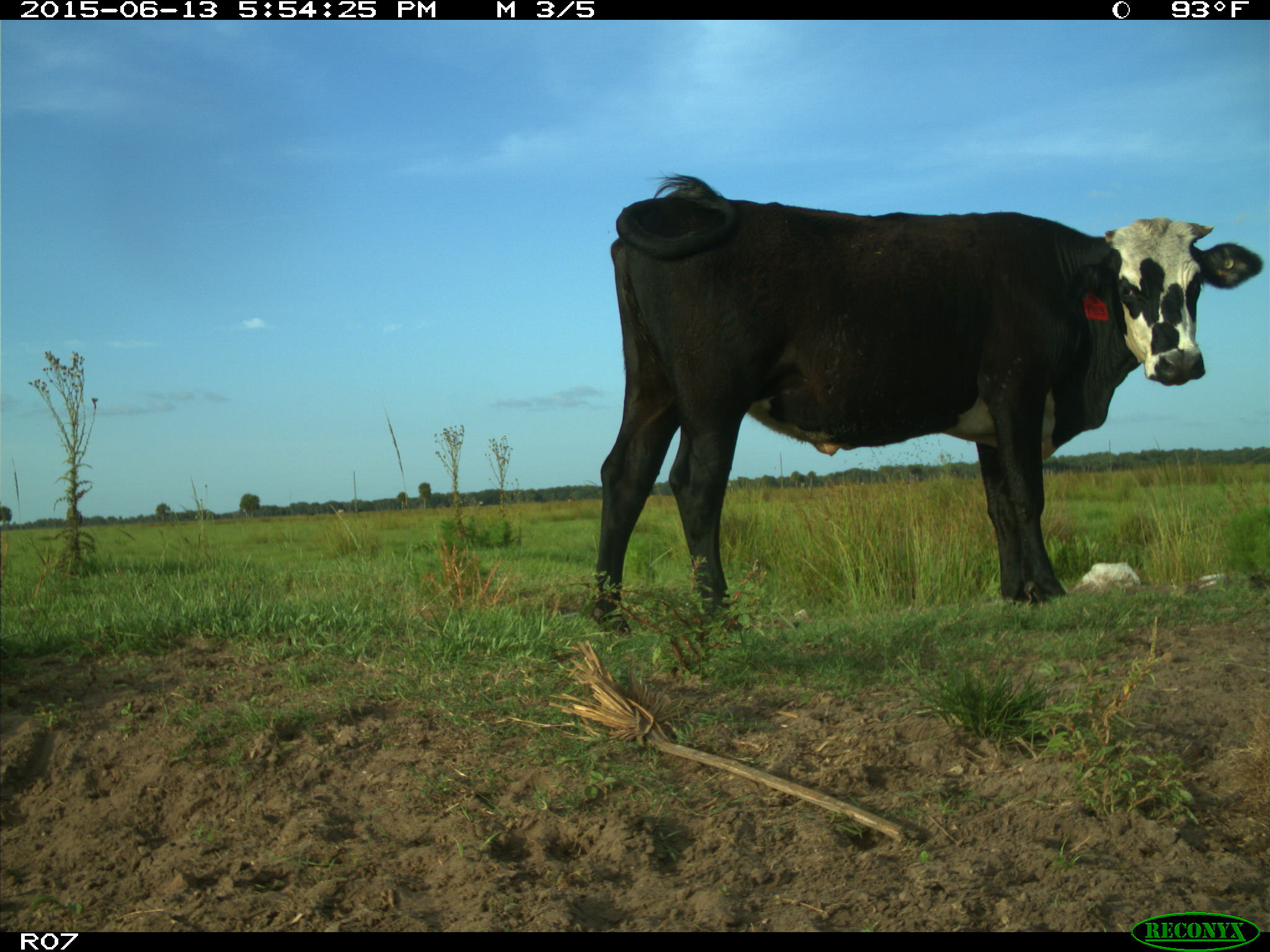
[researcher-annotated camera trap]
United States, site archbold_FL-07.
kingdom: Animalia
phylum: Chordata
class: Mammalia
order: Artiodactyla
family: Bovidae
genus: Bos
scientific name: Bos taurus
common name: domestic cow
Bos taurus (domestic cow).